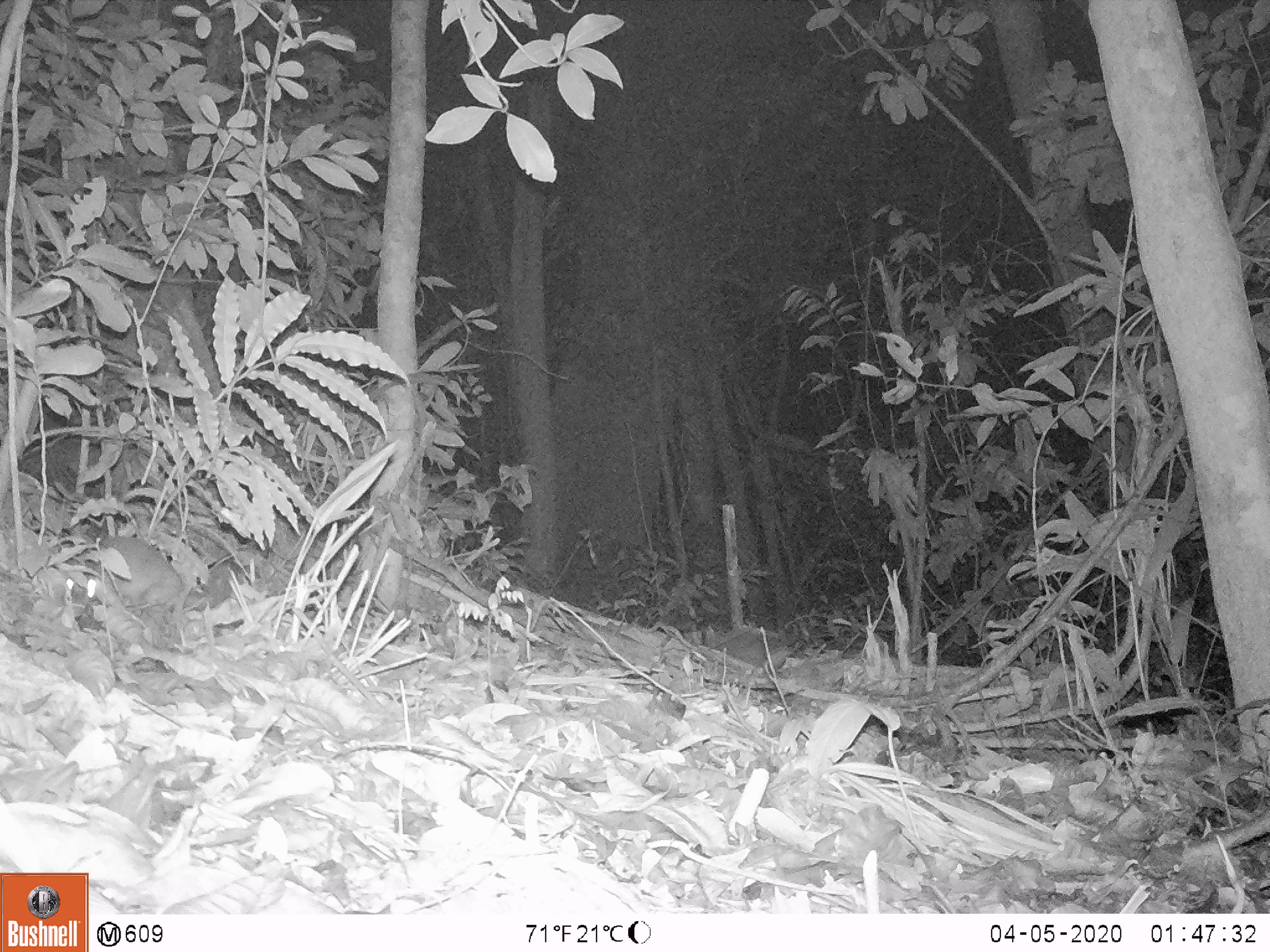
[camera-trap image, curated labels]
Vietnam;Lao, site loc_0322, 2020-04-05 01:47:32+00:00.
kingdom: Animalia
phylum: Chordata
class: Mammalia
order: Carnivora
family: Mustelidae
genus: Melogale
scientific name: Melogale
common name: ferret badger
Ferret badger (Melogale). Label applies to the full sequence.